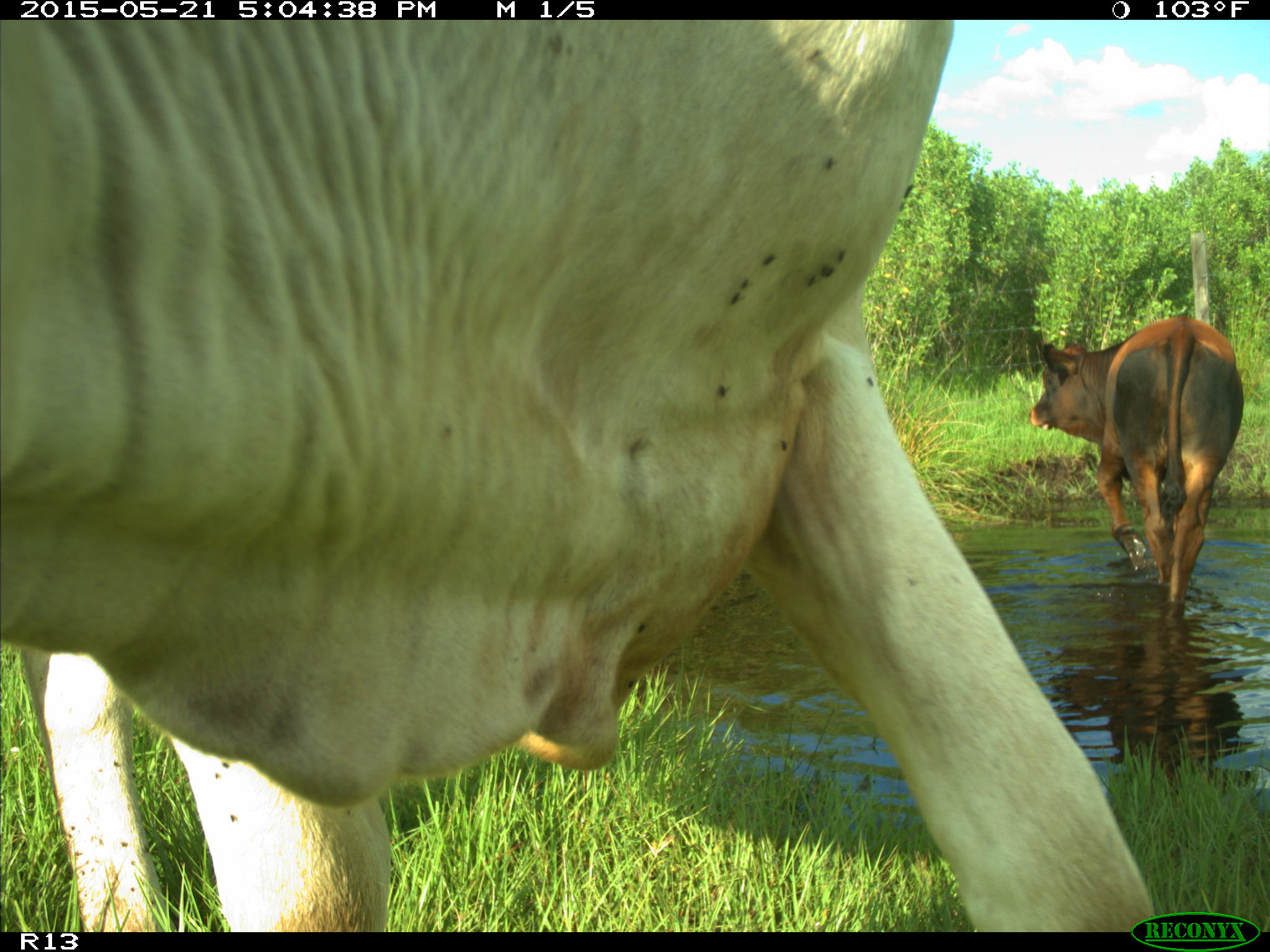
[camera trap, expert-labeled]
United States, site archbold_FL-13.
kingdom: Animalia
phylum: Chordata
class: Mammalia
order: Artiodactyla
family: Bovidae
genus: Bos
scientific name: Bos taurus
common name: domestic cow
Bos taurus (domestic cow).